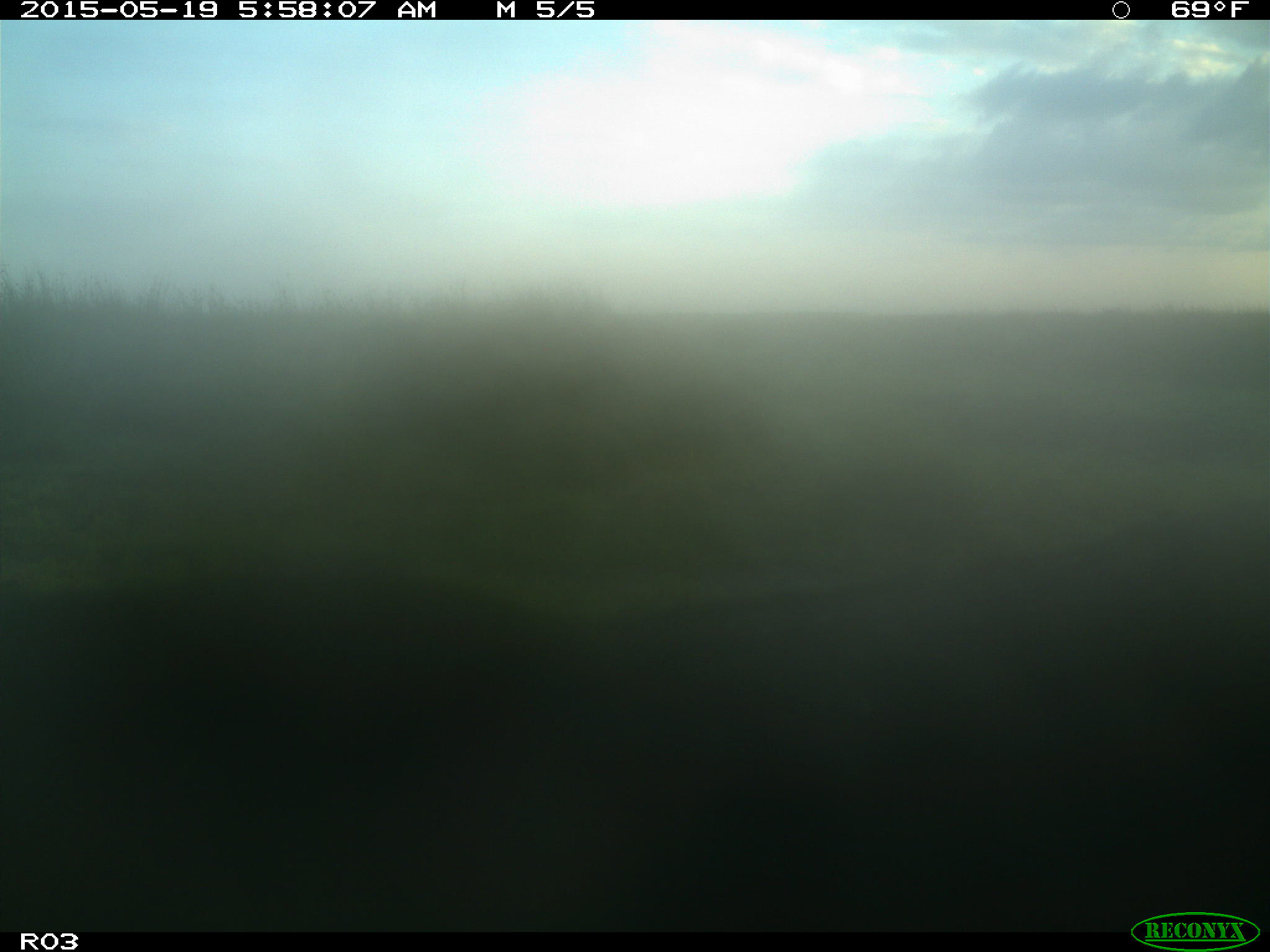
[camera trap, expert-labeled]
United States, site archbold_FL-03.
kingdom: Animalia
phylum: Chordata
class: Mammalia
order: Artiodactyla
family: Bovidae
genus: Bos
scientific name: Bos taurus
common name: domestic cow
Bos taurus (domestic cow).